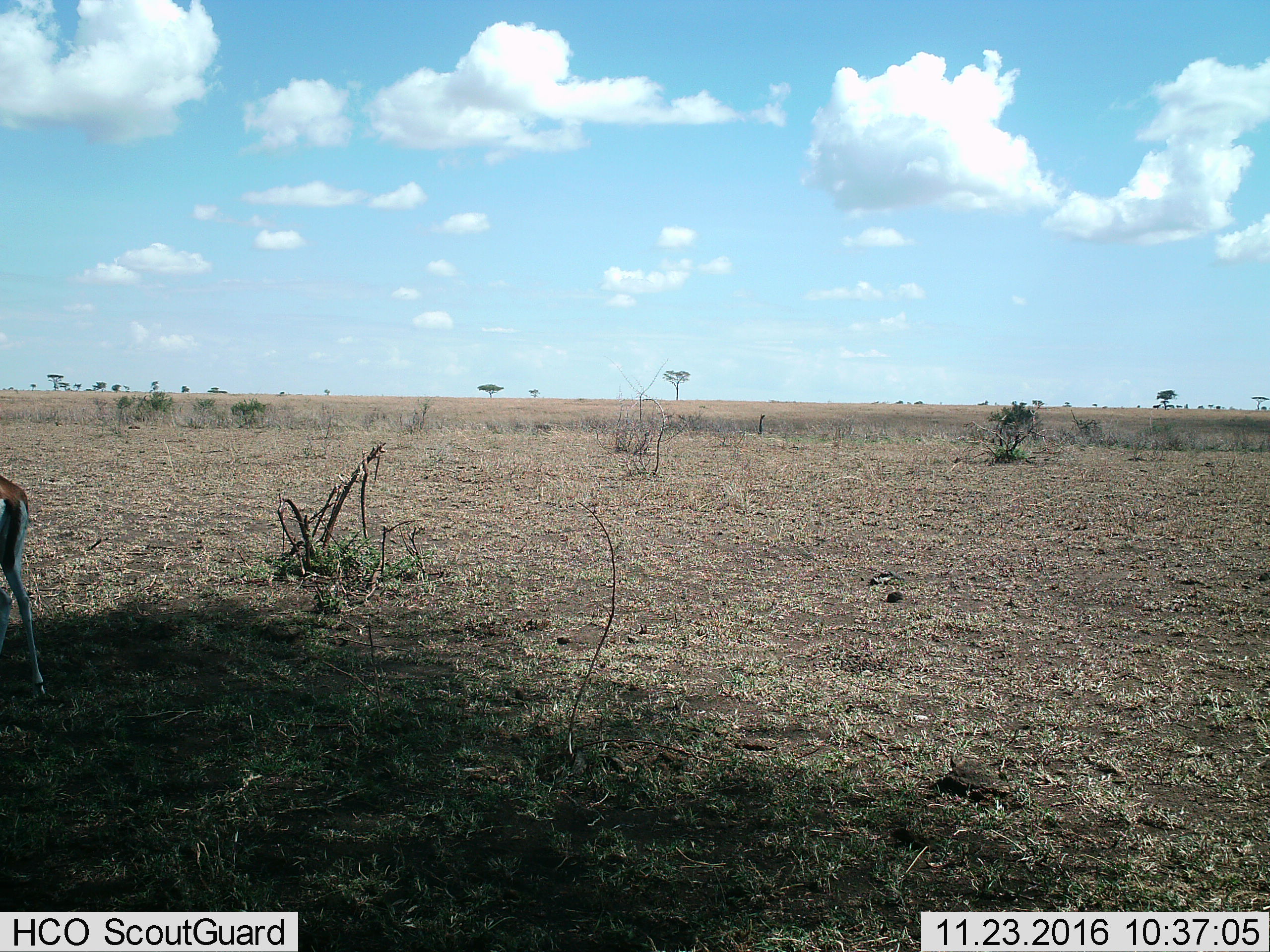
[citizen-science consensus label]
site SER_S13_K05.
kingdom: Animalia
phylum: Chordata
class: Mammalia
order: Artiodactyla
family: Bovidae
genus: Eudorcas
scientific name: Eudorcas thomsonii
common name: thomson's gazelle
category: gazellethomsons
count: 1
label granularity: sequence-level